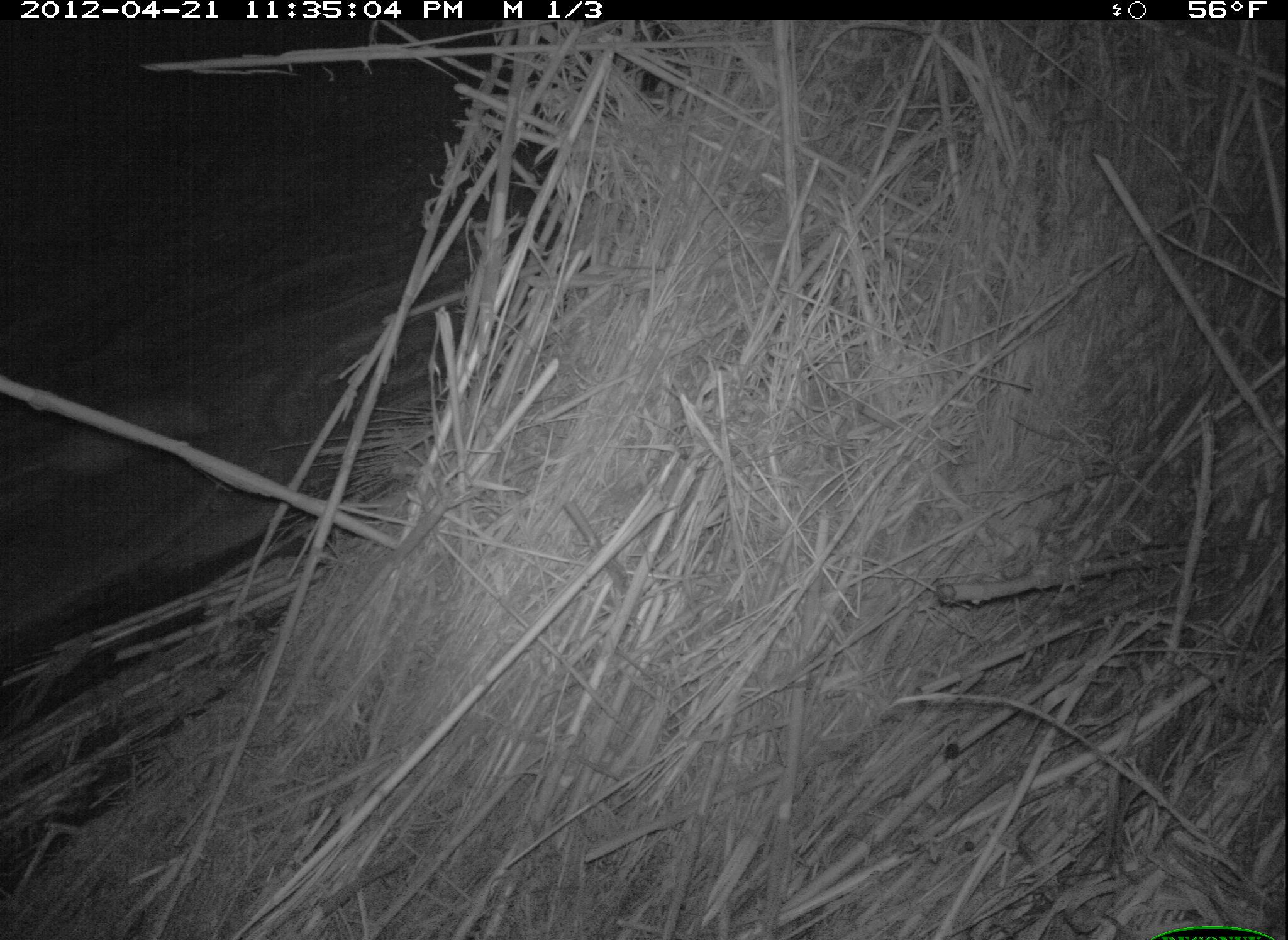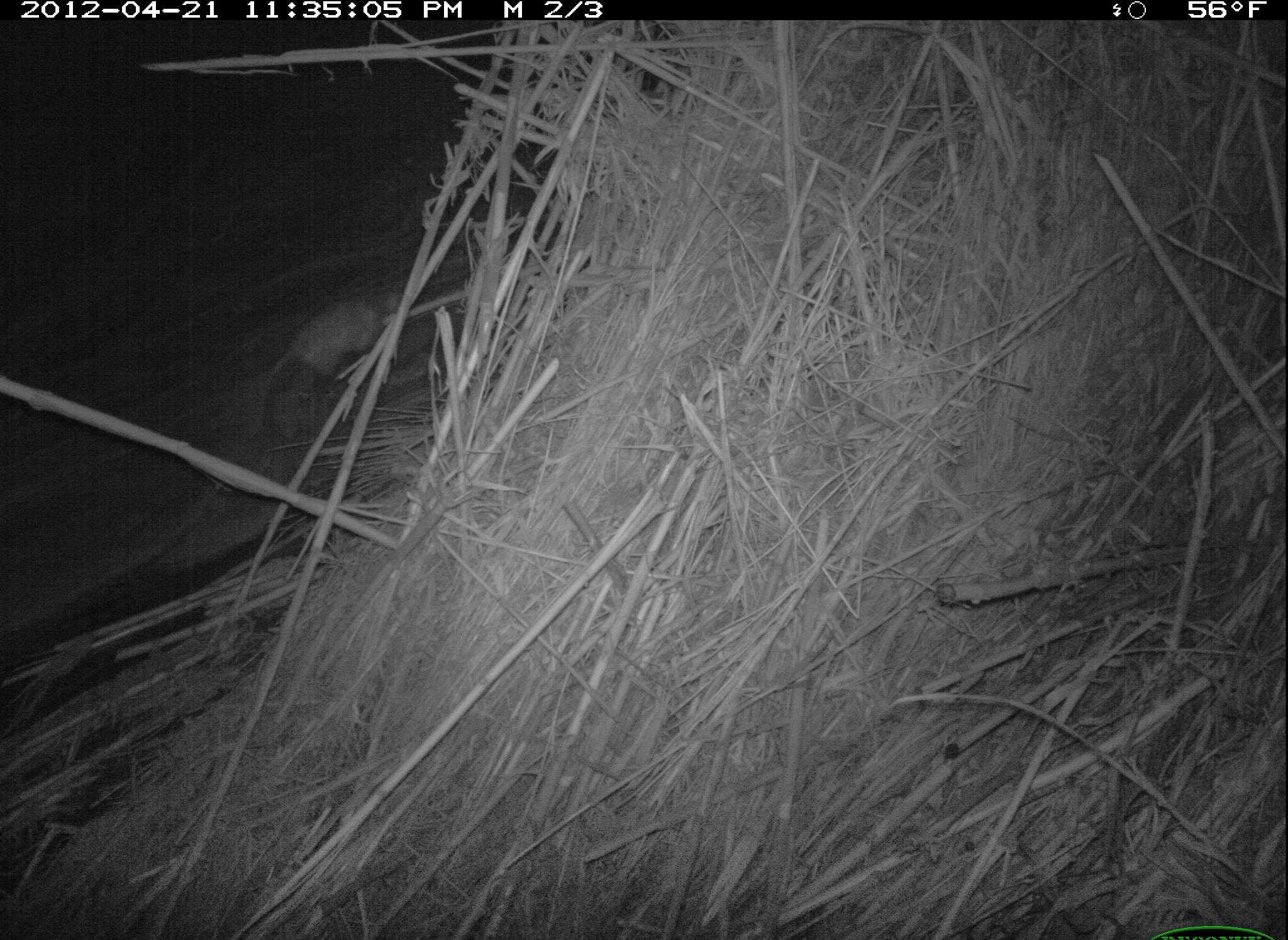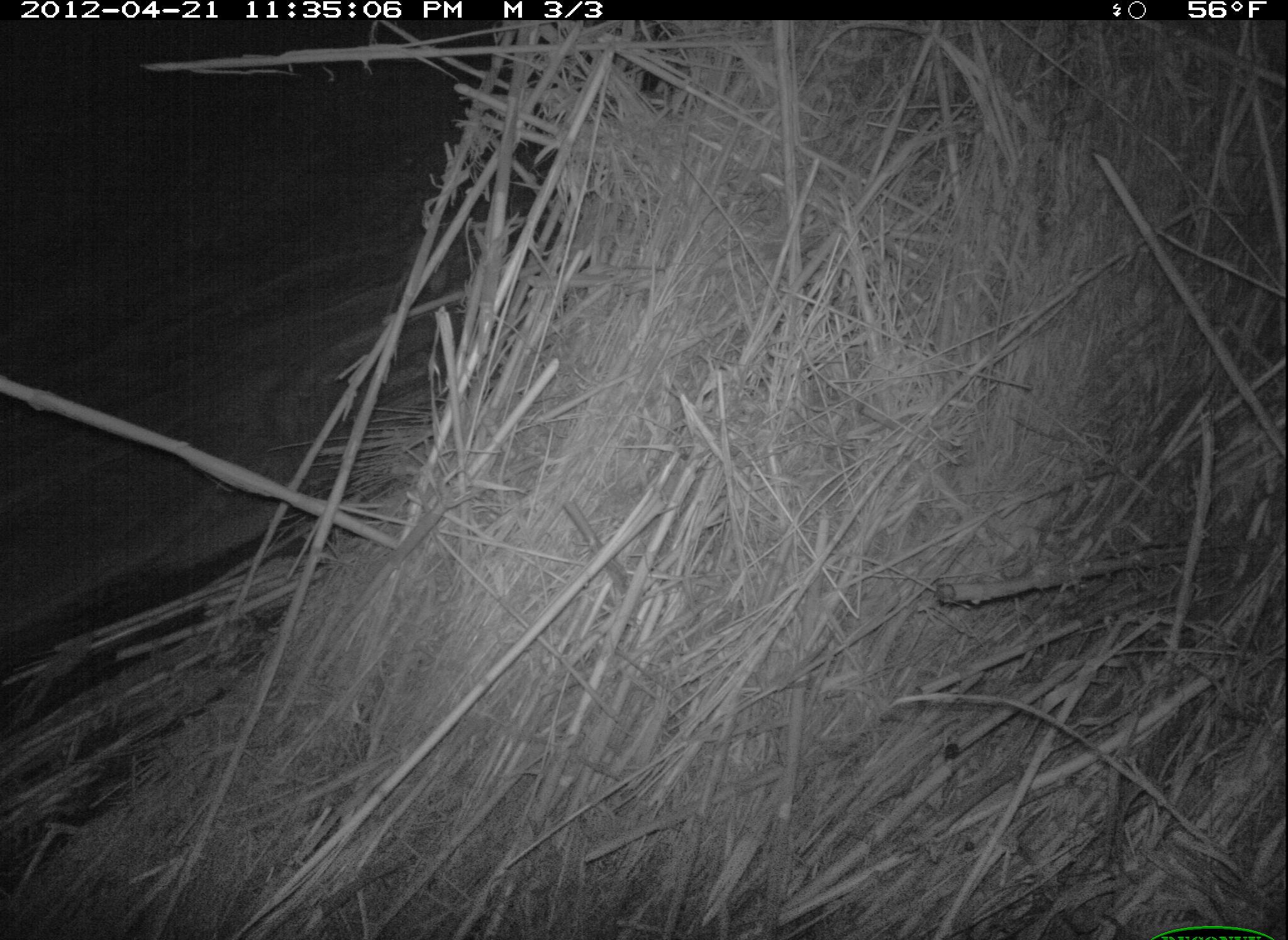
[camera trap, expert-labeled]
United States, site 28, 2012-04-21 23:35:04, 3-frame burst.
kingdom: Animalia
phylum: Chordata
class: Mammalia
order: Didelphimorphia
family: Didelphidae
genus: Didelphis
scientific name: Didelphis virginiana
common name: virginia opossum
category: opossum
Opossum (virginia opossum) (Didelphis virginiana).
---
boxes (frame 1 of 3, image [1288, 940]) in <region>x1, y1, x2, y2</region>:
opossum: <region>0, 380, 225, 503</region>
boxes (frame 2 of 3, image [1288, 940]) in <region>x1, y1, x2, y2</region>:
opossum: <region>242, 263, 436, 430</region>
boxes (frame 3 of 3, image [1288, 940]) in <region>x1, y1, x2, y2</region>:
opossum: <region>374, 222, 536, 316</region>